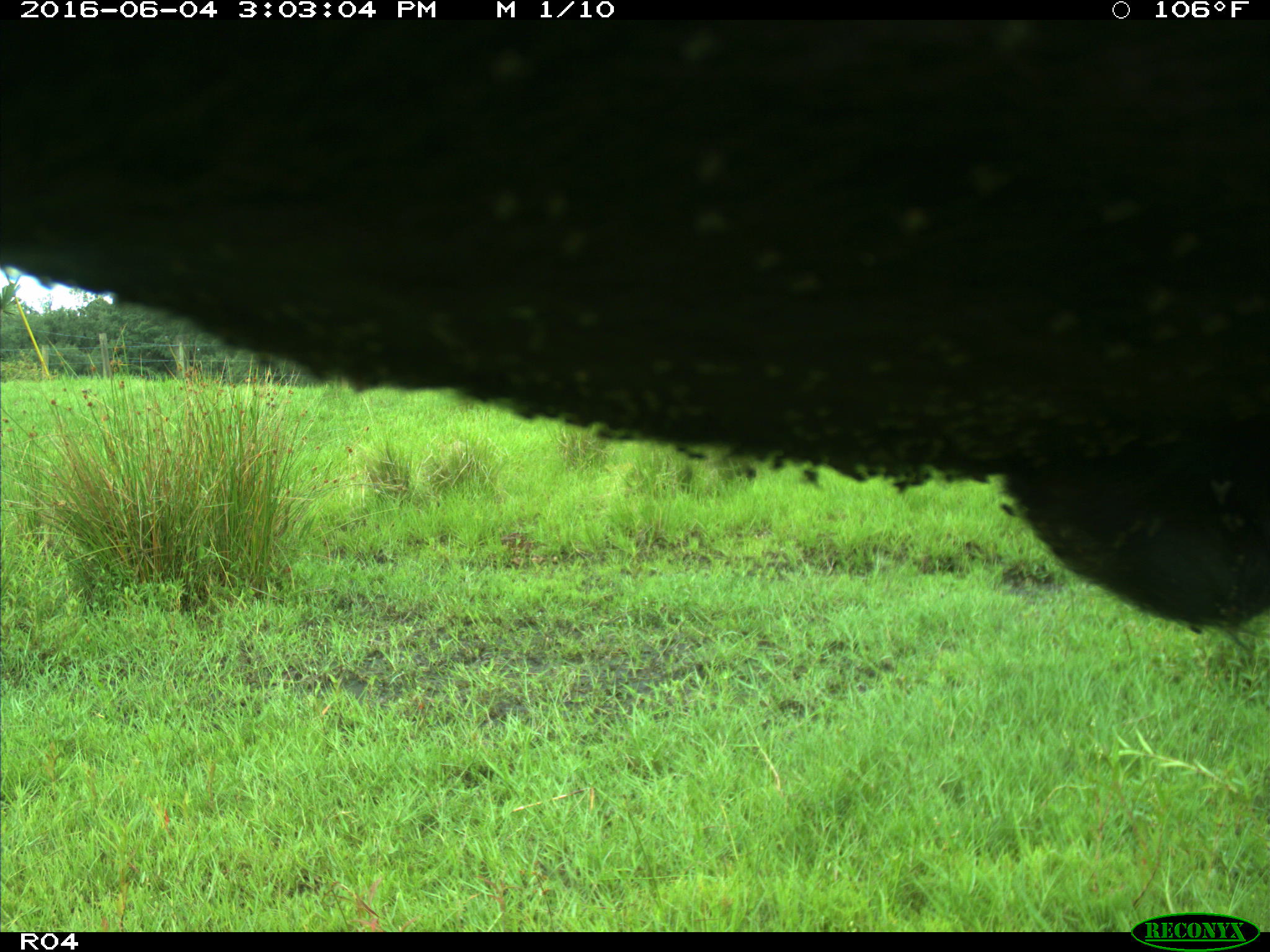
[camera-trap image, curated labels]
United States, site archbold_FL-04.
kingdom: Animalia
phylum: Chordata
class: Mammalia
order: Artiodactyla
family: Bovidae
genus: Bos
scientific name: Bos taurus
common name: domestic cow